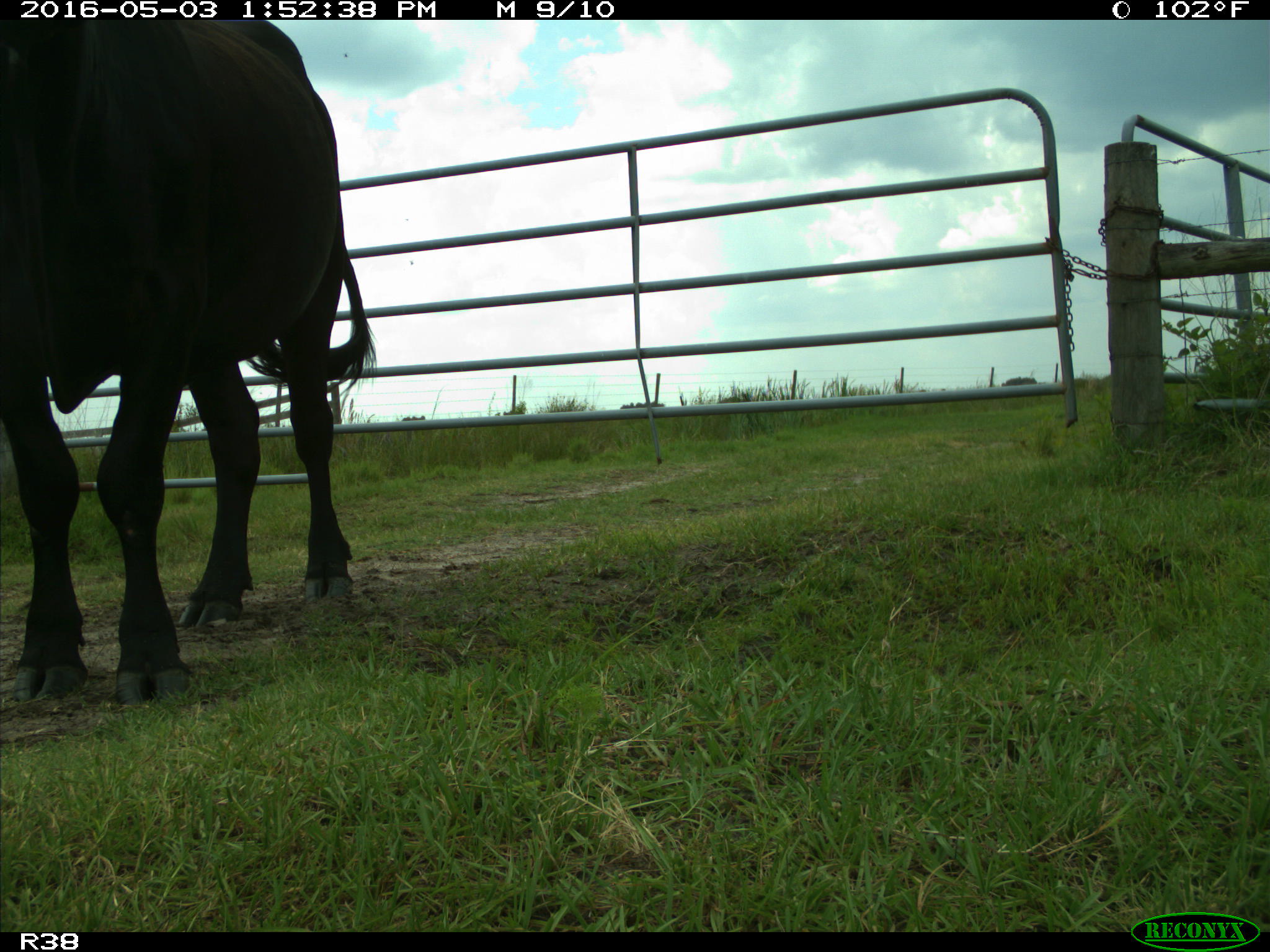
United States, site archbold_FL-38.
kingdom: Animalia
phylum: Chordata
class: Mammalia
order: Artiodactyla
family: Bovidae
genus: Bos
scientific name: Bos taurus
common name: domestic cow